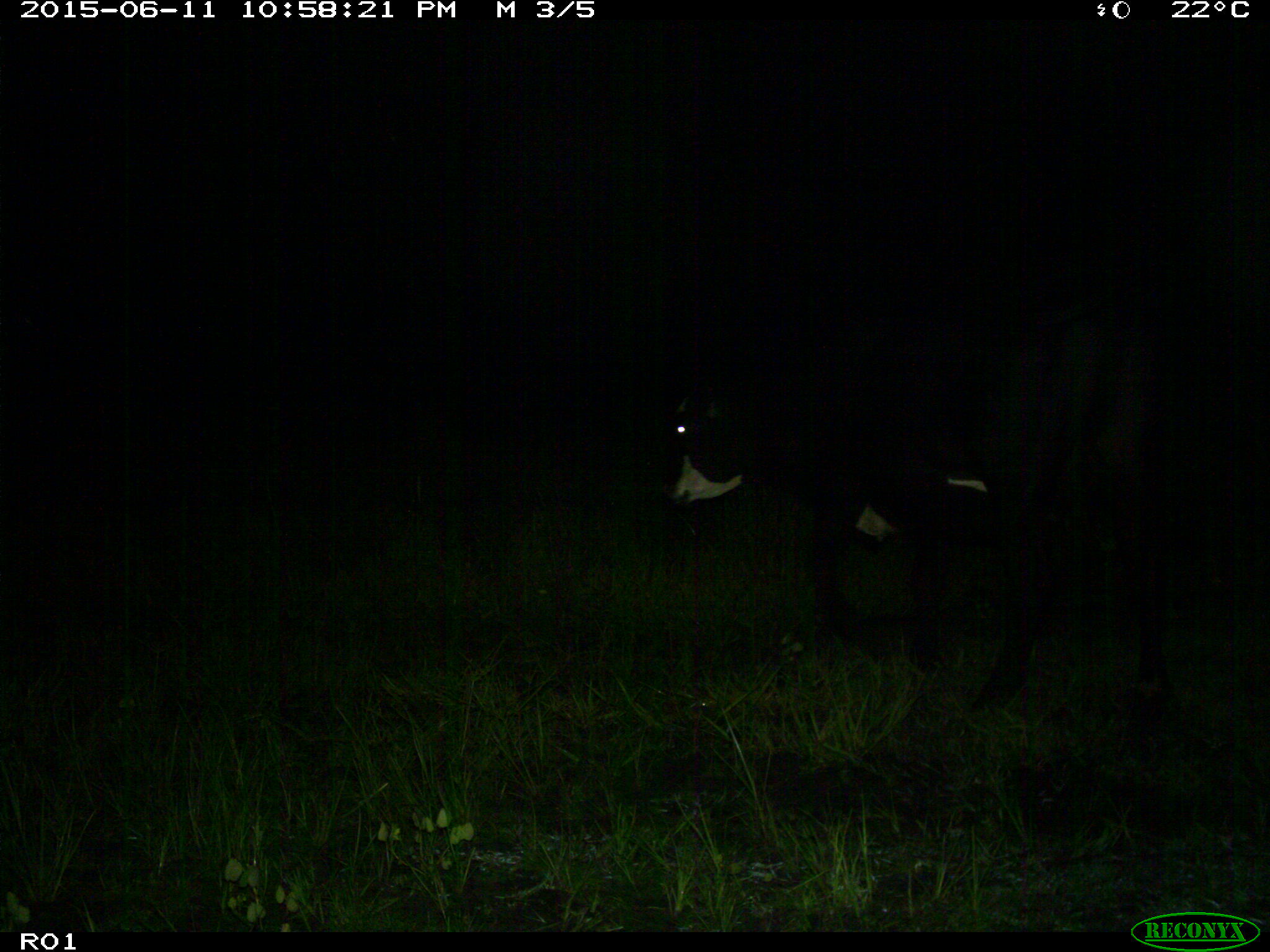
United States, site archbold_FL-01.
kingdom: Animalia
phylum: Chordata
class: Mammalia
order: Artiodactyla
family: Bovidae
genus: Bos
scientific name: Bos taurus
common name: domestic cow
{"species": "Bos taurus (domestic cow)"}